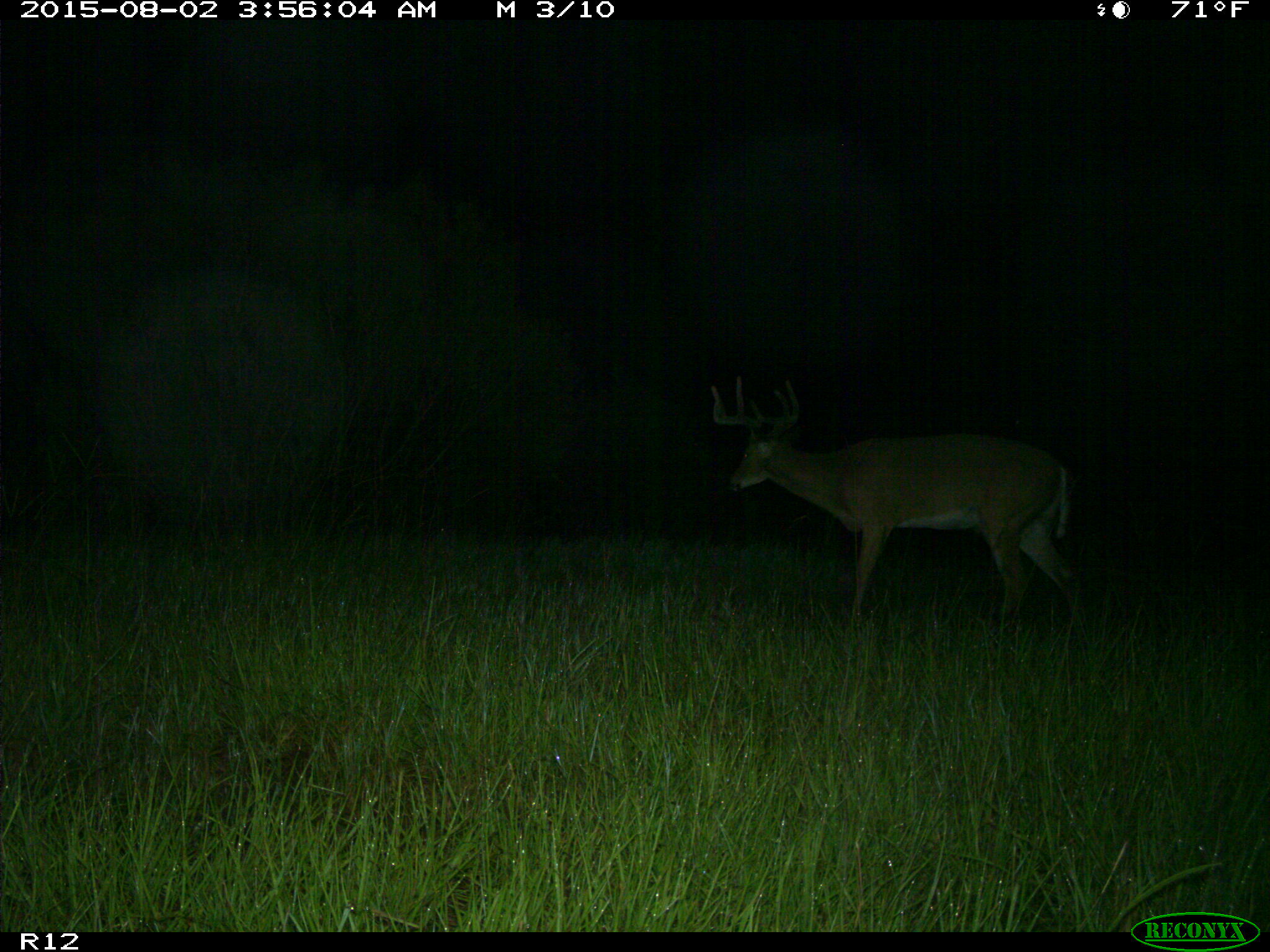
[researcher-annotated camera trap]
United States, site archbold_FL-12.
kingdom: Animalia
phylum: Chordata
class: Mammalia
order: Artiodactyla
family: Cervidae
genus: Odocoileus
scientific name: Odocoileus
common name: deer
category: unidentified deer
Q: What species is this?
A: Unidentified deer (deer) (Odocoileus).